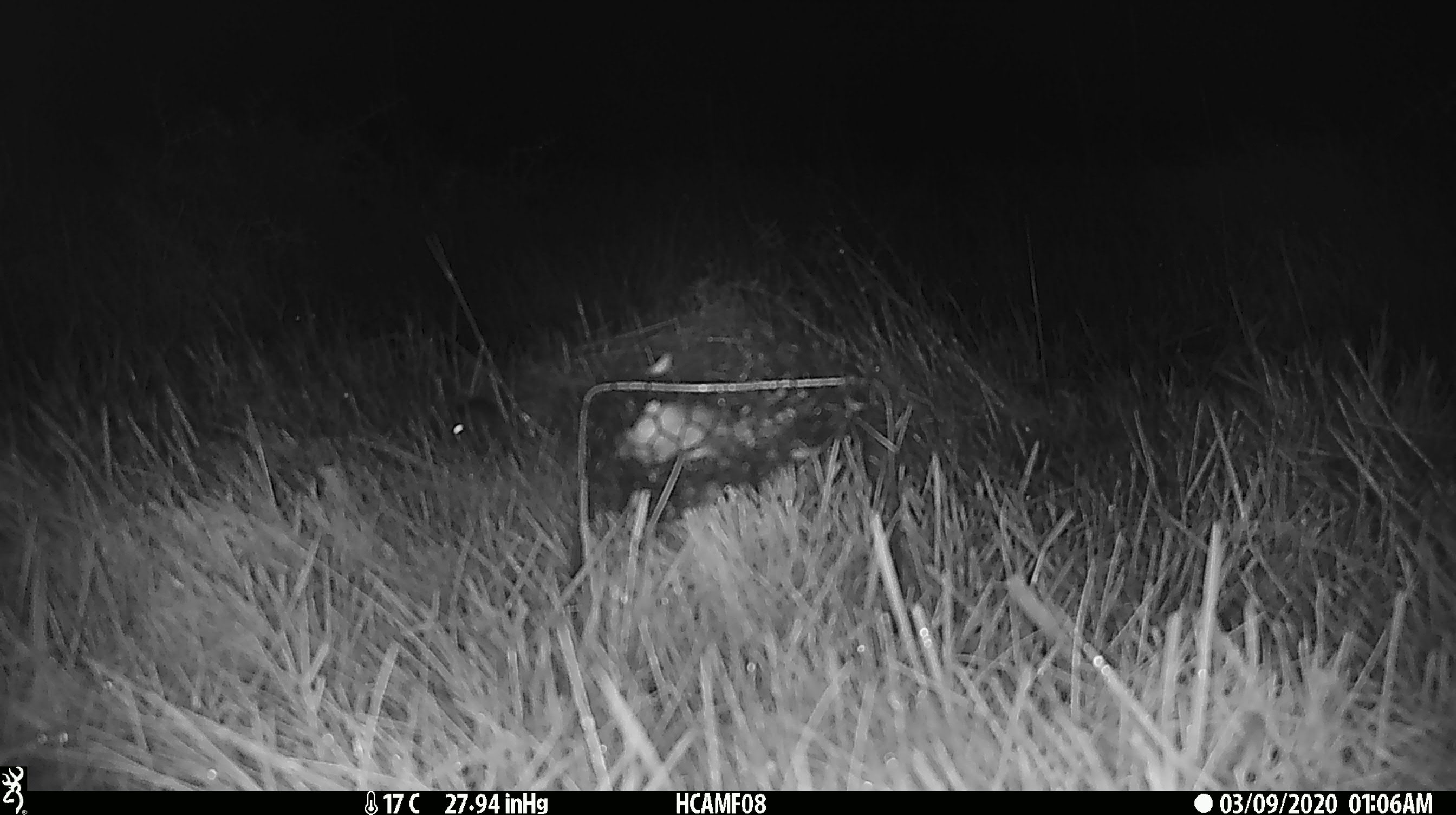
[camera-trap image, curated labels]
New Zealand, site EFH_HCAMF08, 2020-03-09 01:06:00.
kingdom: Animalia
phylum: Chordata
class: Mammalia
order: Rodentia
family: Muridae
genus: Mus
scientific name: Mus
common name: mouse